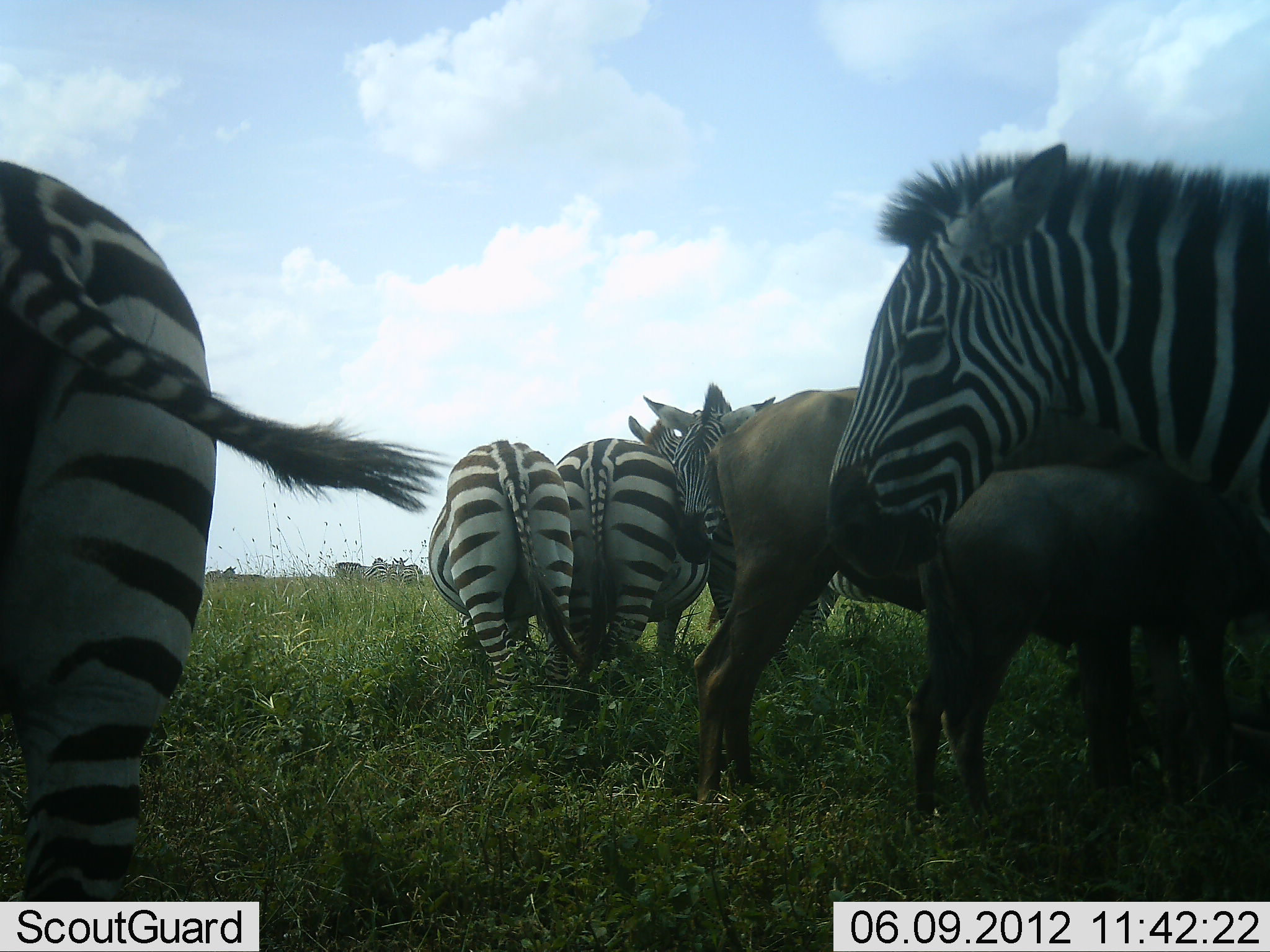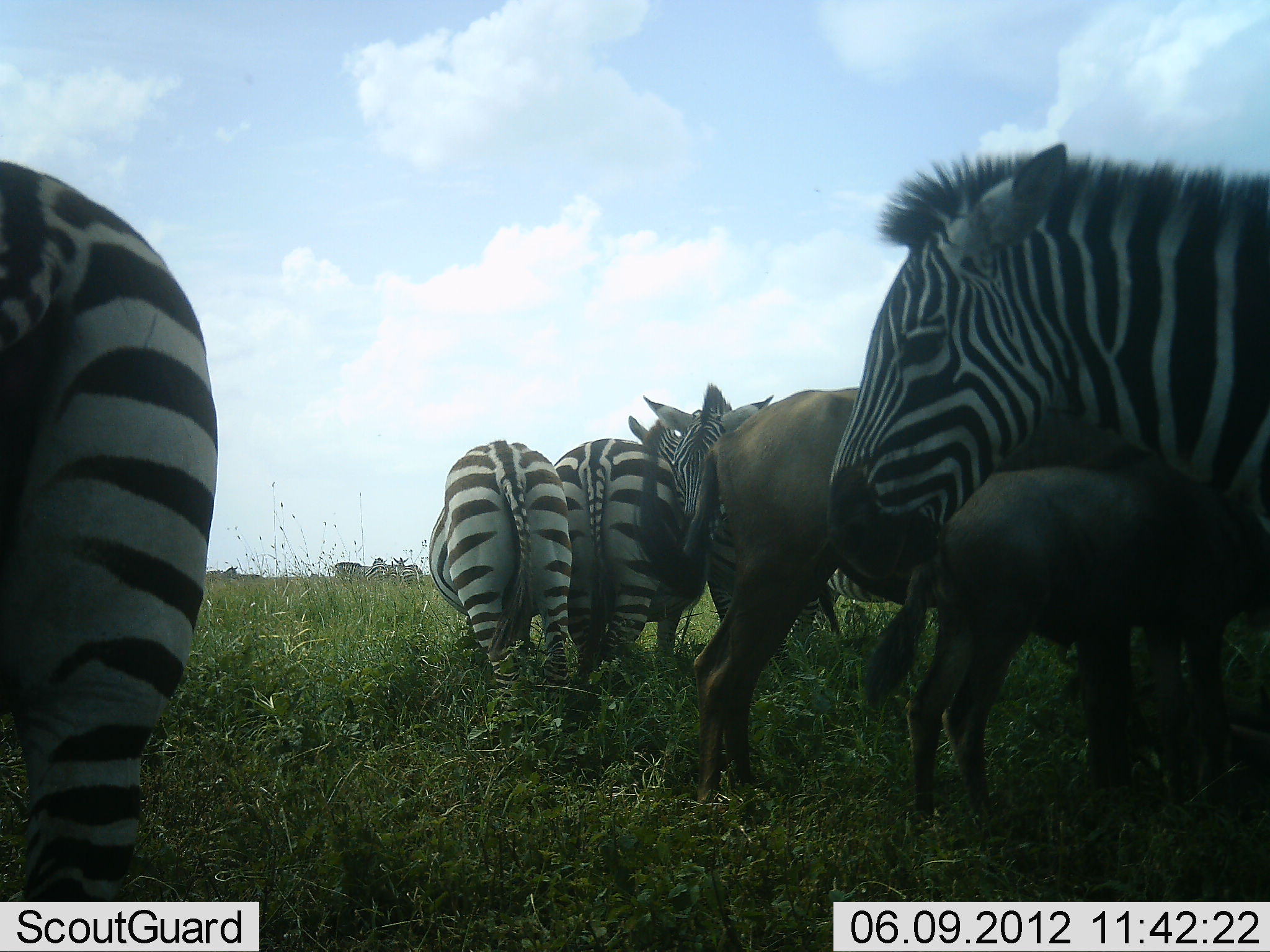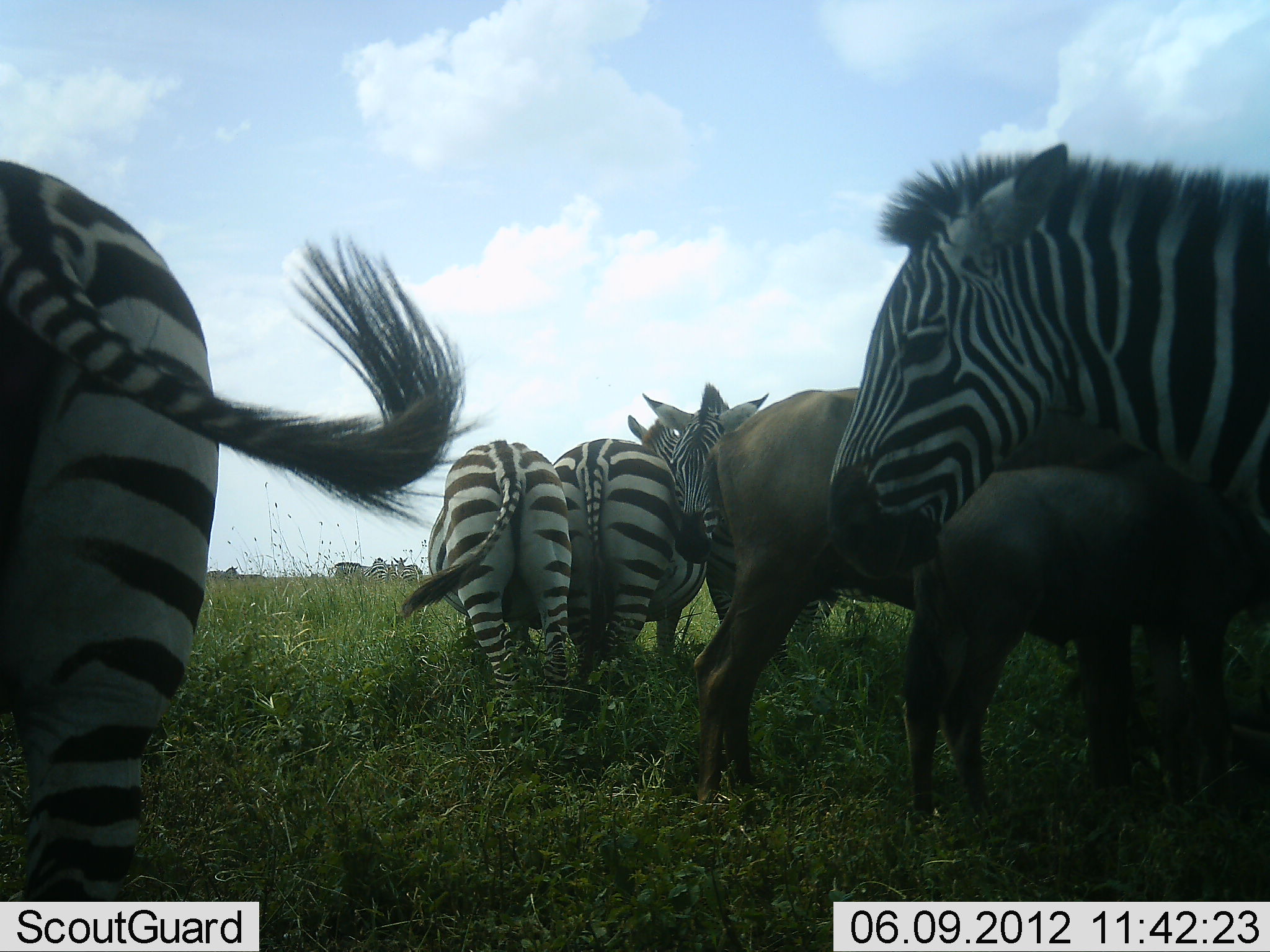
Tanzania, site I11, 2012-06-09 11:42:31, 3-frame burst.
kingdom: Animalia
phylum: Chordata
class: Mammalia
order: Artiodactyla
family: Bovidae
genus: Connochaetes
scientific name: Connochaetes taurinus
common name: blue wildebeest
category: wildebeest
Wildebeest (blue wildebeest) (Connochaetes taurinus), count 2. Behavior (volunteer vote fractions): standing 80%, resting 0%, moving 0%, interacting 0%. Young present (vote fraction): 90%. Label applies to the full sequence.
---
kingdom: Animalia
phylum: Chordata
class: Mammalia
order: Perissodactyla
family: Equidae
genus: Equus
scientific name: Equus quagga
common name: plains zebra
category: zebra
Zebra (plains zebra) (Equus quagga), count 5. Behavior (volunteer vote fractions): standing 92%, resting 0%, moving 0%, interacting 8%. Young present (vote fraction): 0%. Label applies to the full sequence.